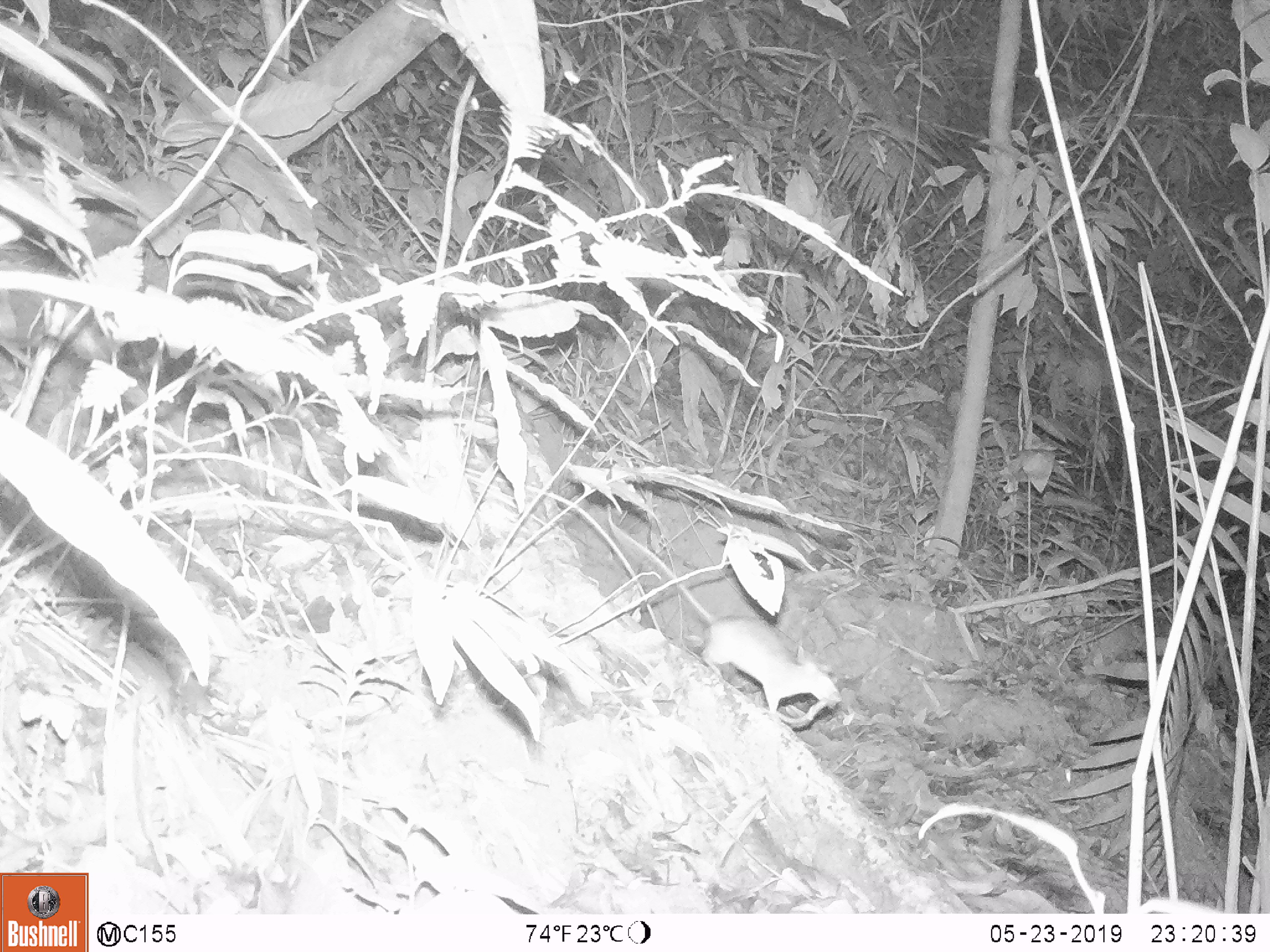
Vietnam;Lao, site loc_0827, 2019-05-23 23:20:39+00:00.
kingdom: Animalia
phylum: Chordata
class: Mammalia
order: Rodentia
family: Muridae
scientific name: Muridae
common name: old-world mice and rats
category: unidentified murid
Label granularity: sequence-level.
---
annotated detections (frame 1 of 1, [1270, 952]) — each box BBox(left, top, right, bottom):
unidentified murid: BBox(606, 523, 842, 724)